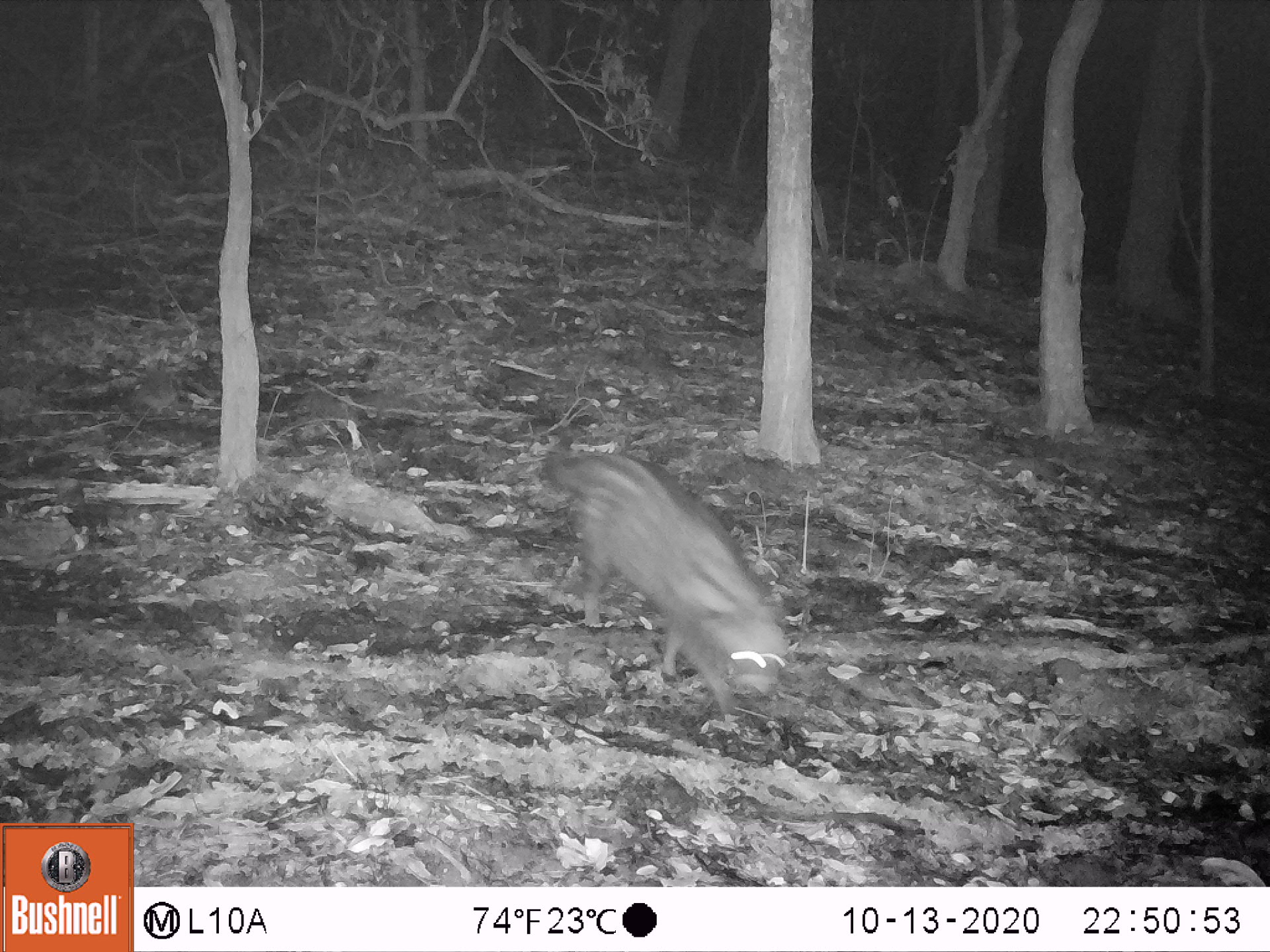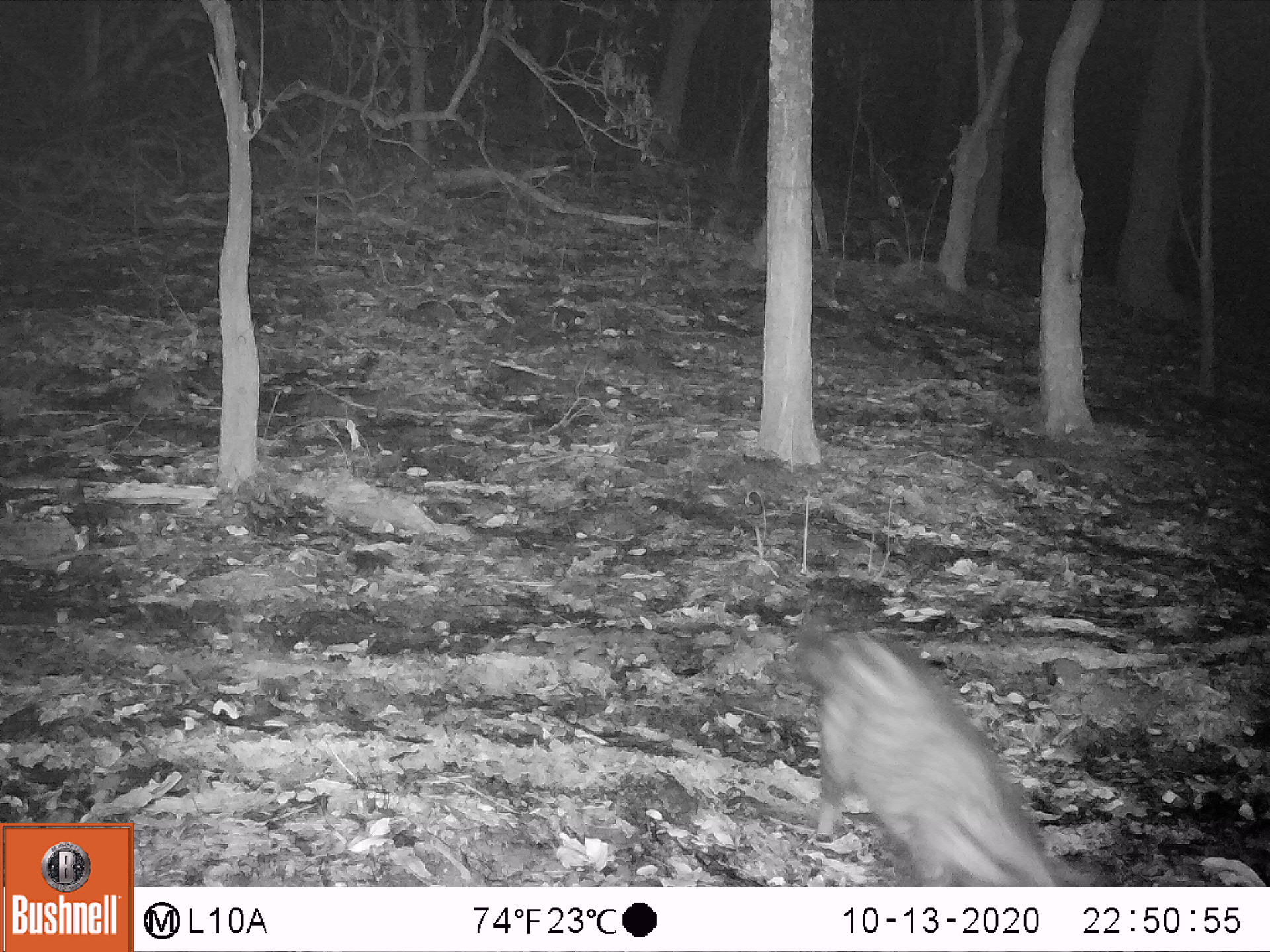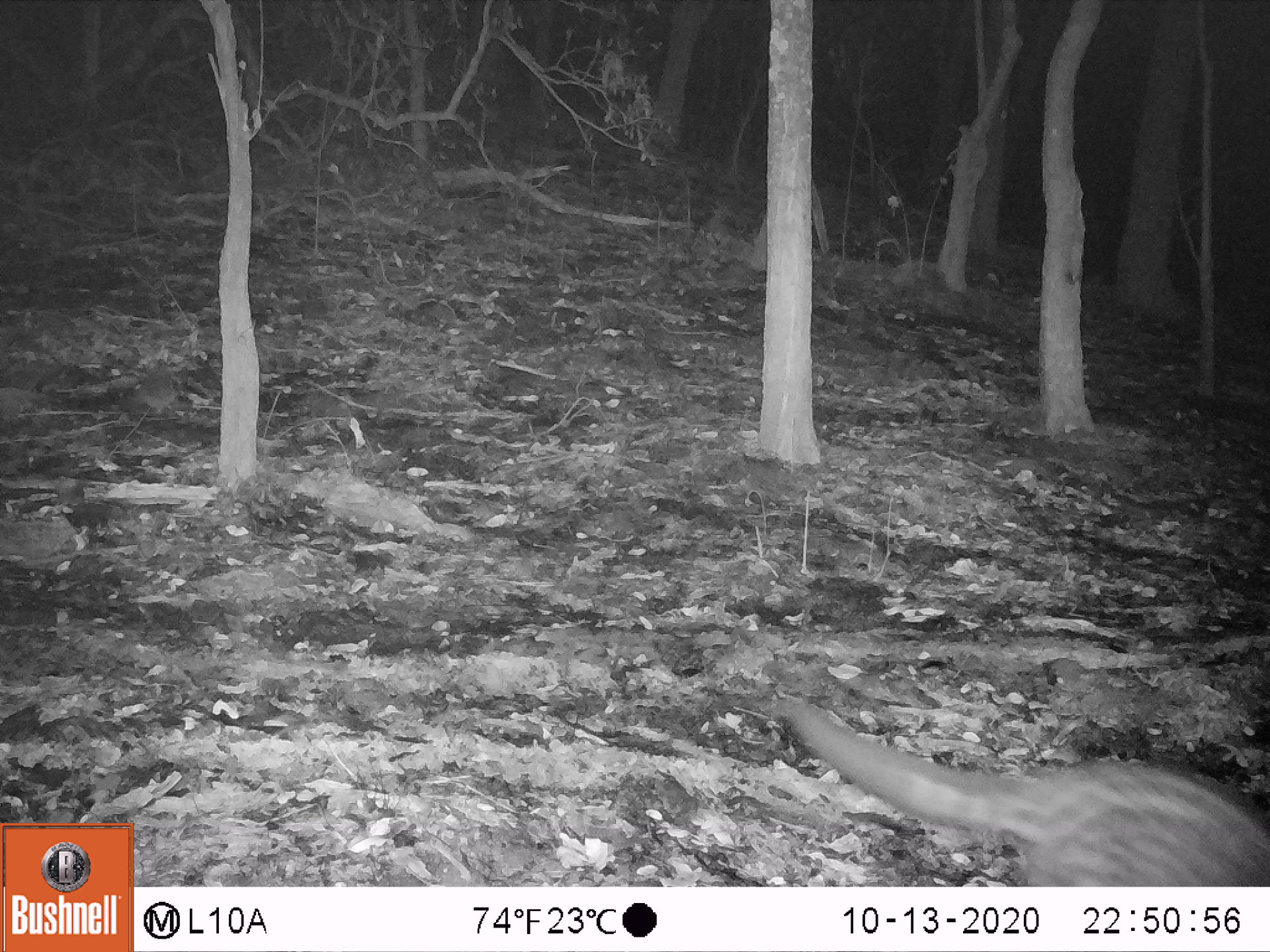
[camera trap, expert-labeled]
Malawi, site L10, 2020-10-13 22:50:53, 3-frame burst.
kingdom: Animalia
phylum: Chordata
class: Mammalia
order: Carnivora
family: Viverridae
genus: Civettictis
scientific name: Civettictis civetta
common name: african civet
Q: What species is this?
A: African civet (Civettictis civetta).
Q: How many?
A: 1.